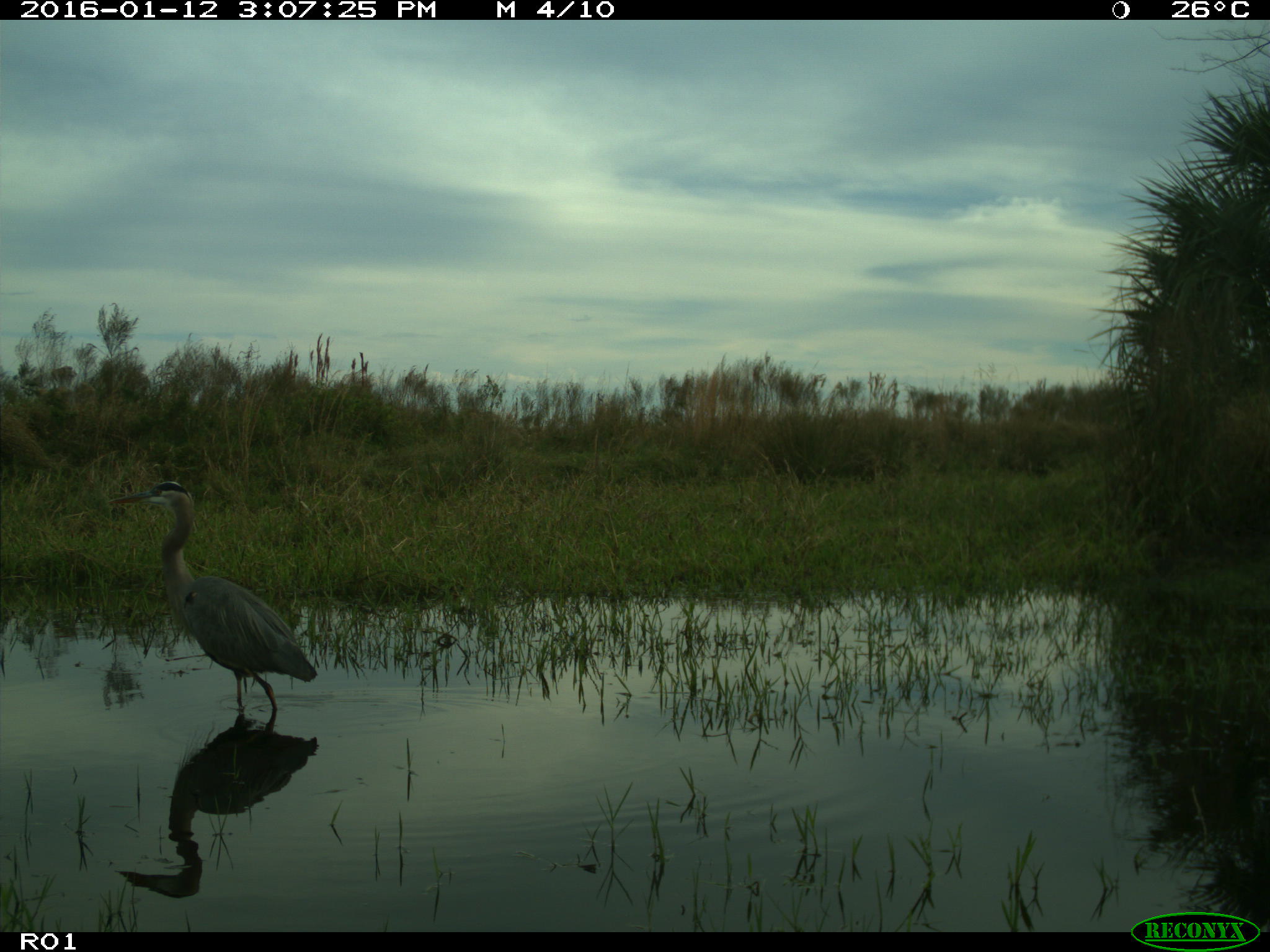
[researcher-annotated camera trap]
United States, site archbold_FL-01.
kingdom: Animalia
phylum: Chordata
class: Aves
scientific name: Aves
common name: birds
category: unidentified bird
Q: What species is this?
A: Unidentified bird (birds) (Aves).